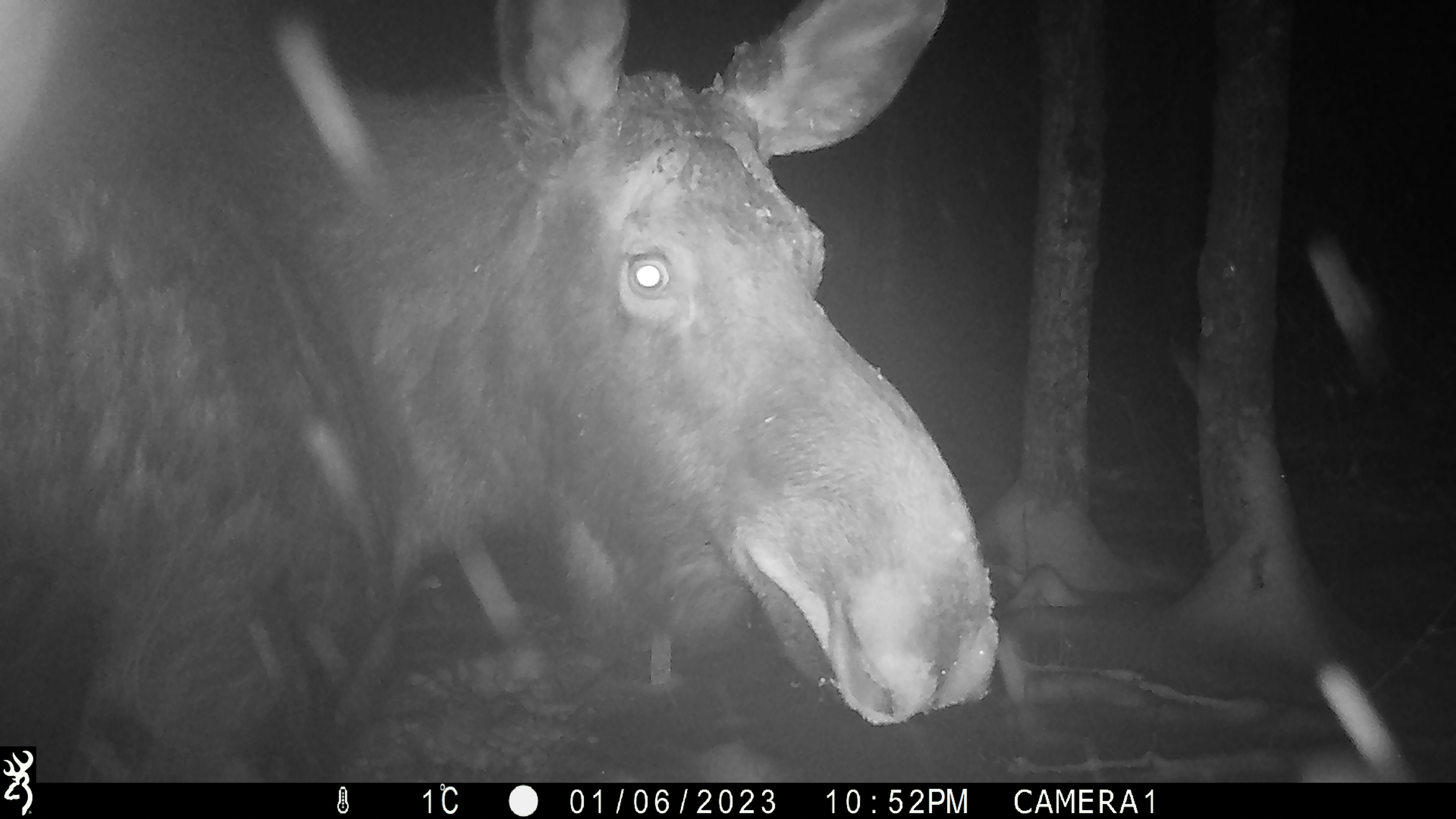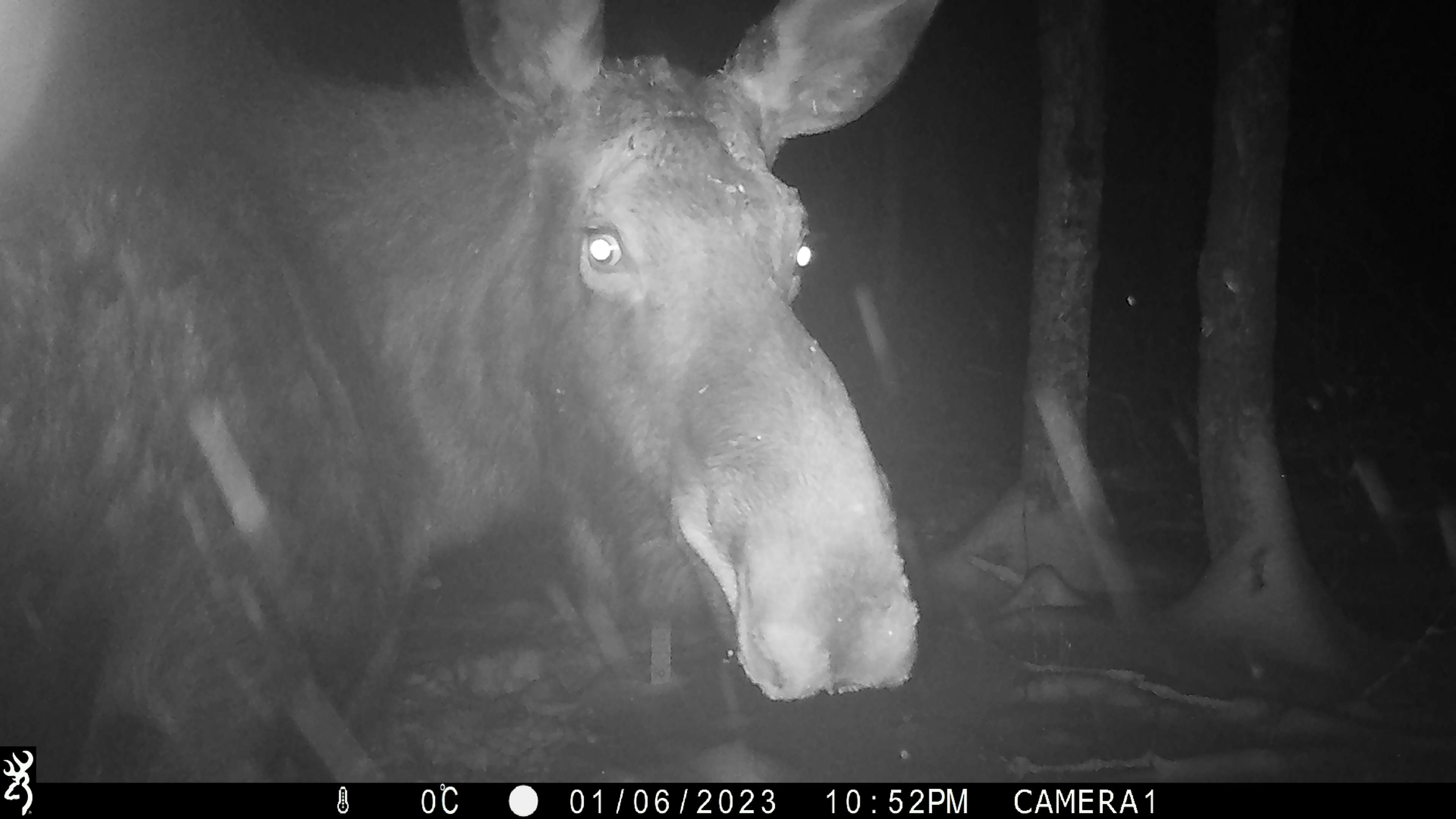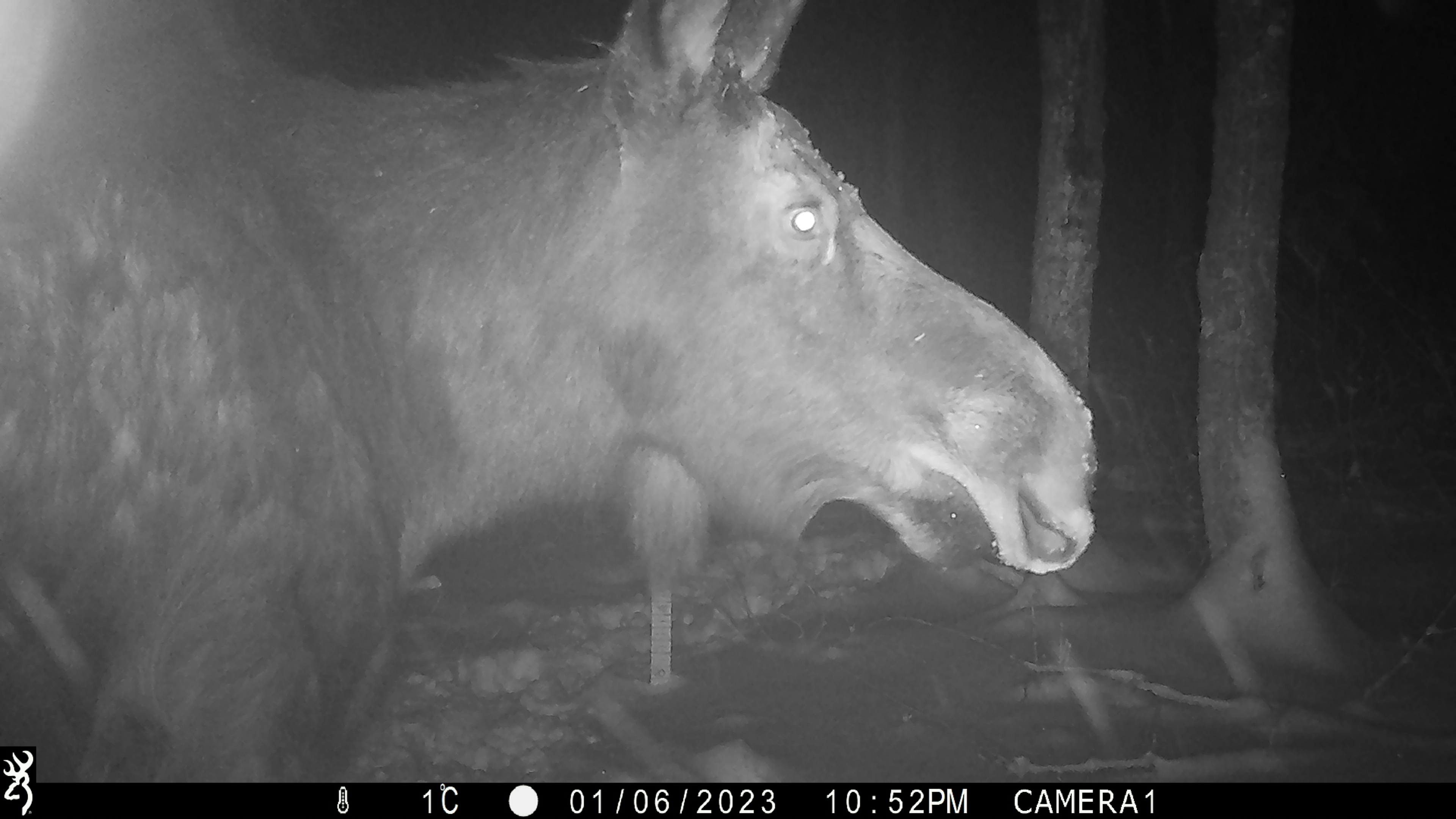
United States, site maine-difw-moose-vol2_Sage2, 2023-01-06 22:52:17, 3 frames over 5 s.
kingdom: Animalia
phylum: Chordata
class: Mammalia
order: Artiodactyla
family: Cervidae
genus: Alces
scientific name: Alces alces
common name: moose